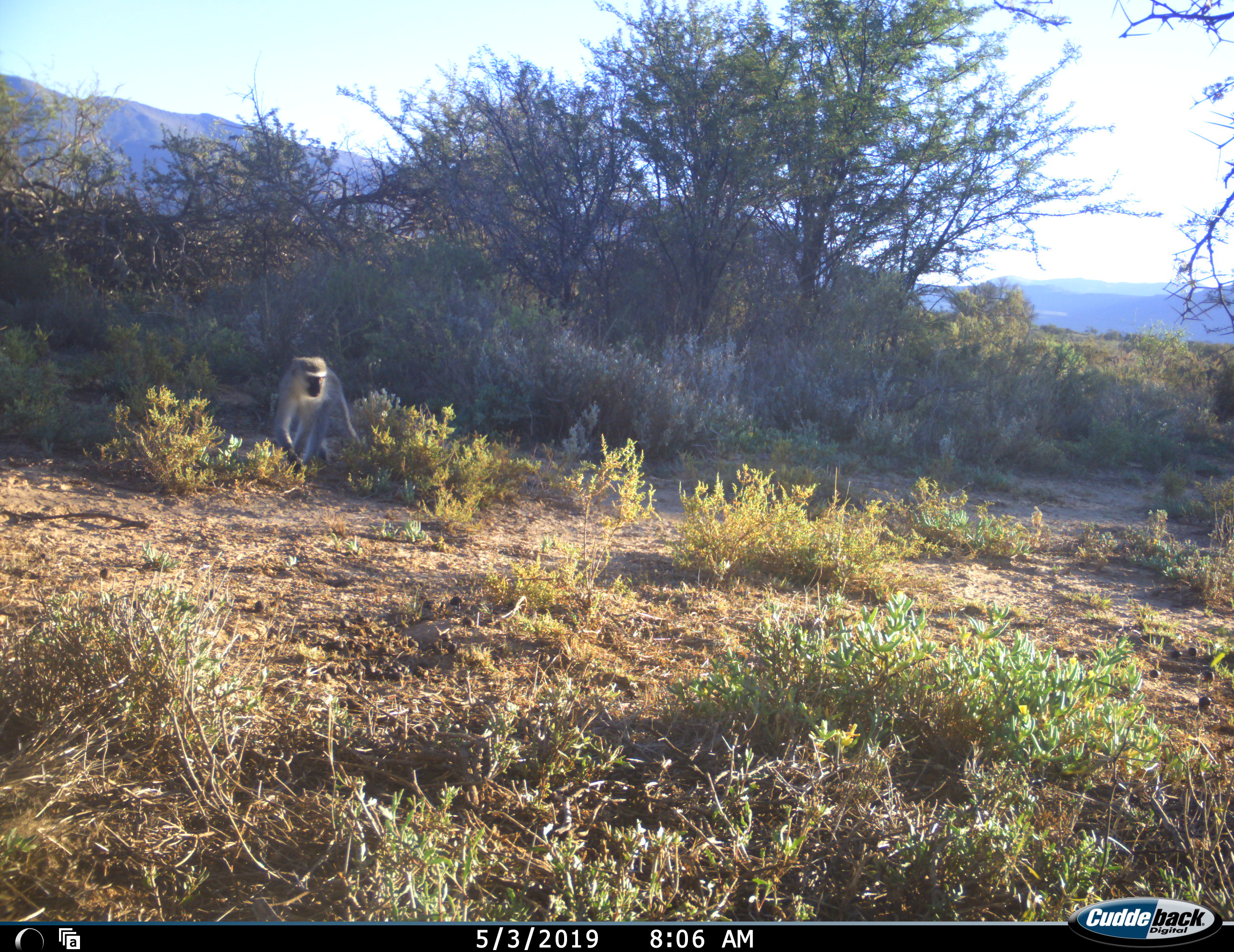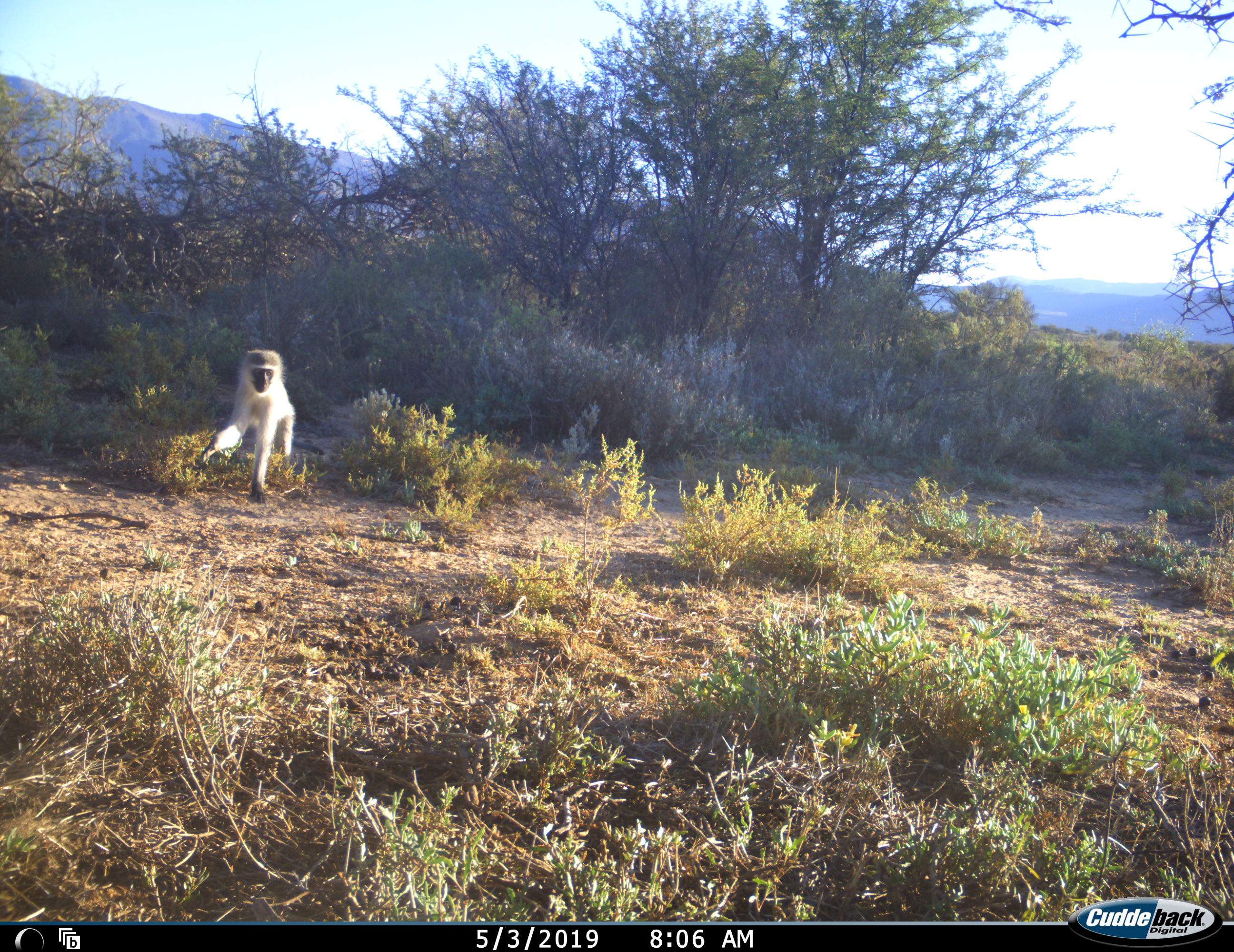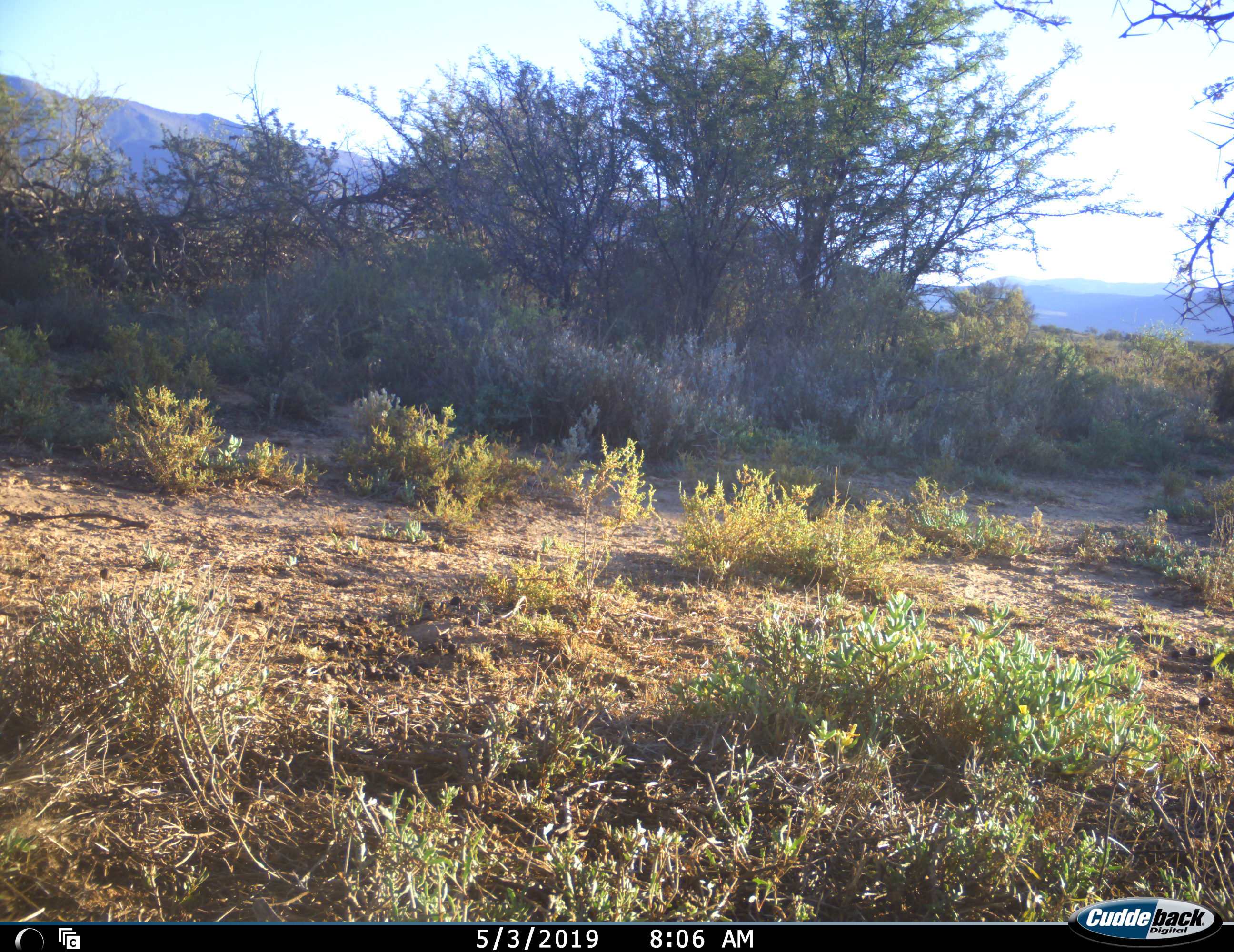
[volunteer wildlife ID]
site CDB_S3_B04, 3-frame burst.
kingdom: Animalia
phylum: Chordata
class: Mammalia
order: Primates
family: Cercopithecidae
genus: Chlorocebus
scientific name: Chlorocebus pygerythrus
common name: vervet monkey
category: monkeyvervet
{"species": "monkeyvervet (vervet monkey) (Chlorocebus pygerythrus)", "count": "1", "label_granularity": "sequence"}